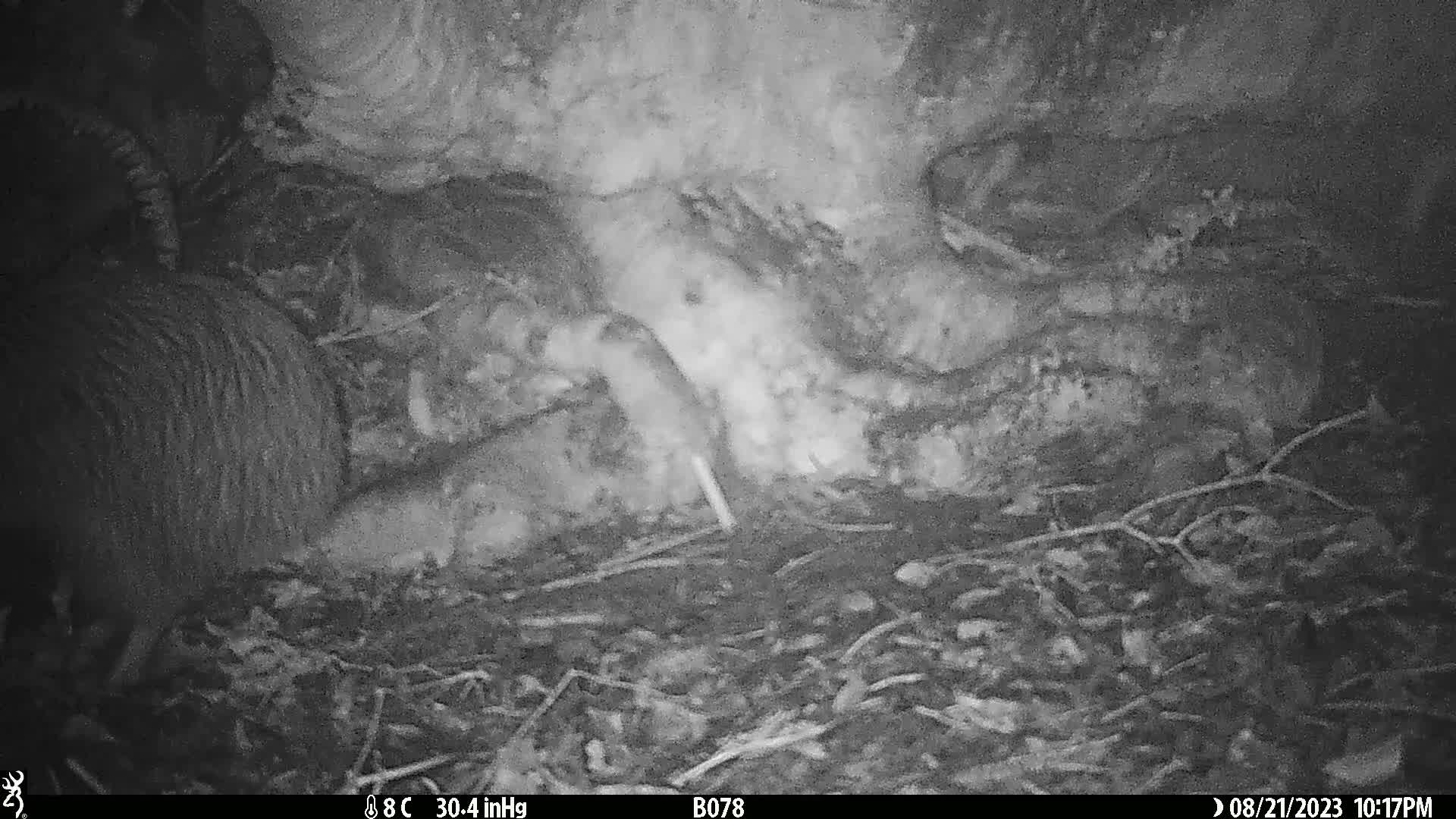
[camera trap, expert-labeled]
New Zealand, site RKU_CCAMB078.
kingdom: Animalia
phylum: Chordata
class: Aves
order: Apterygiformes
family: Apterygidae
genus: Apteryx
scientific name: Apteryx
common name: kiwi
Kiwi (Apteryx).